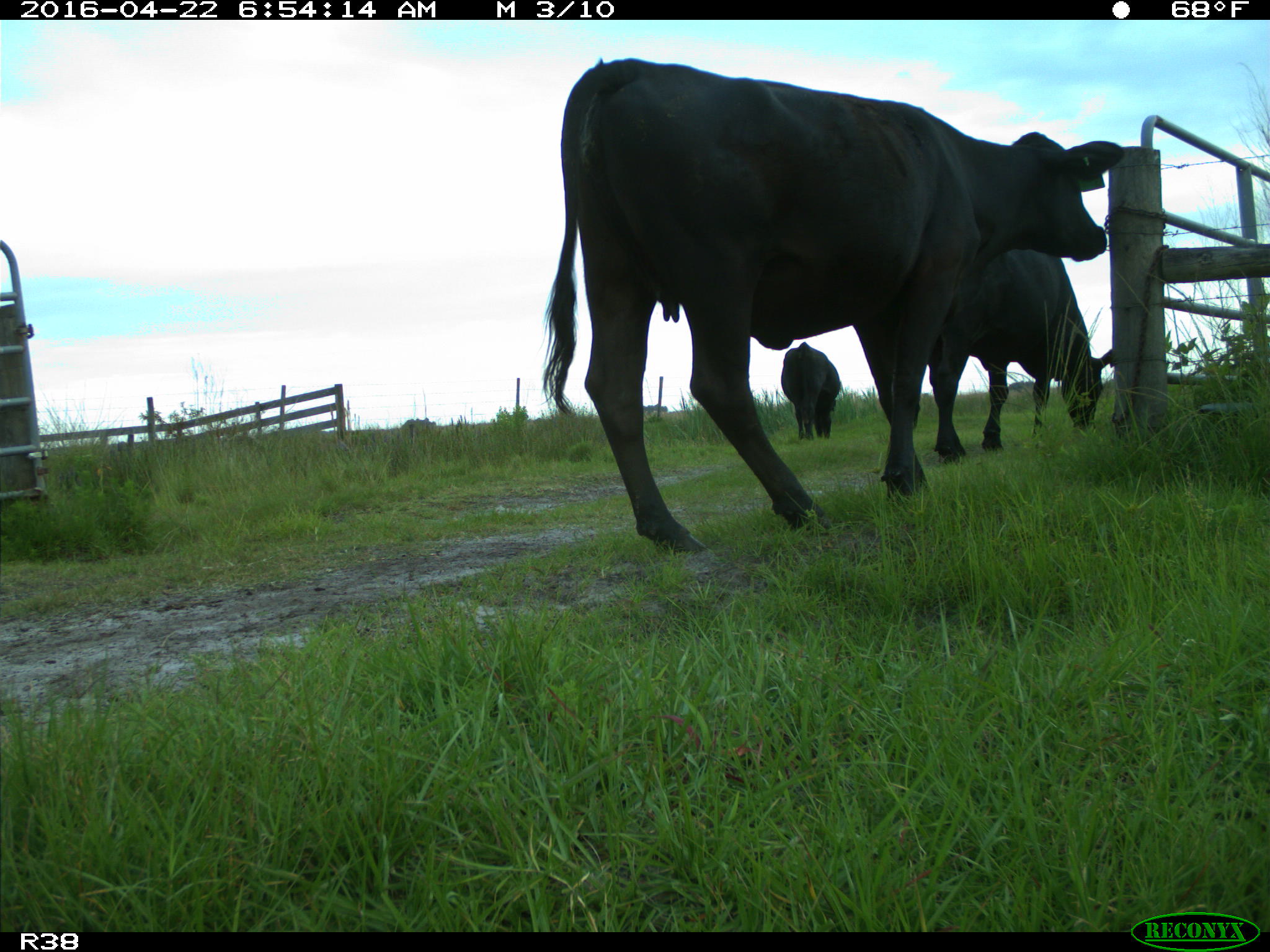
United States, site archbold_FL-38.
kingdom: Animalia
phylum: Chordata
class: Mammalia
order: Artiodactyla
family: Bovidae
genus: Bos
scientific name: Bos taurus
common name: domestic cow